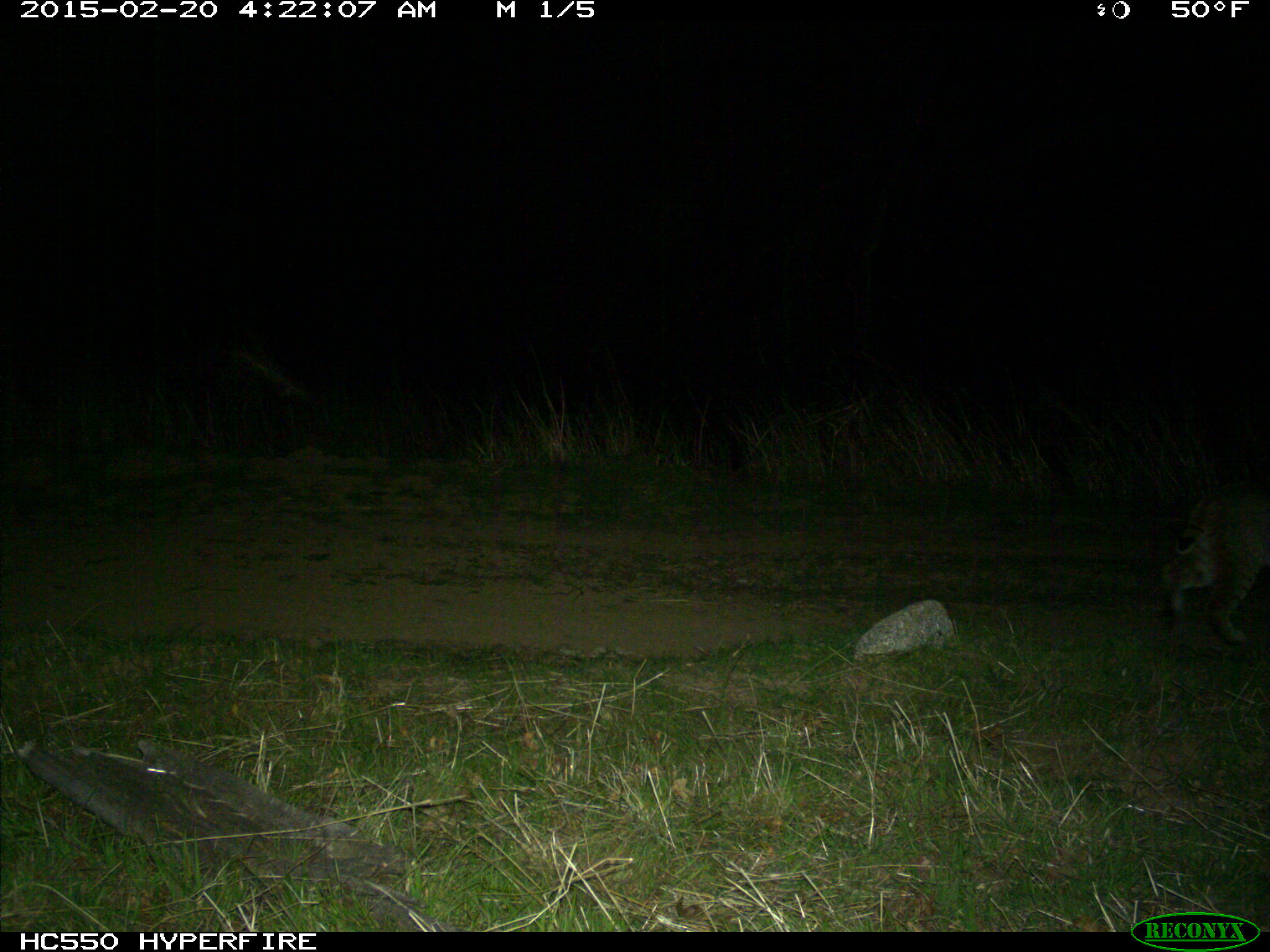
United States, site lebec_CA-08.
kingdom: Animalia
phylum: Chordata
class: Mammalia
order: Carnivora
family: Felidae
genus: Lynx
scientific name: Lynx rufus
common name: bobcat